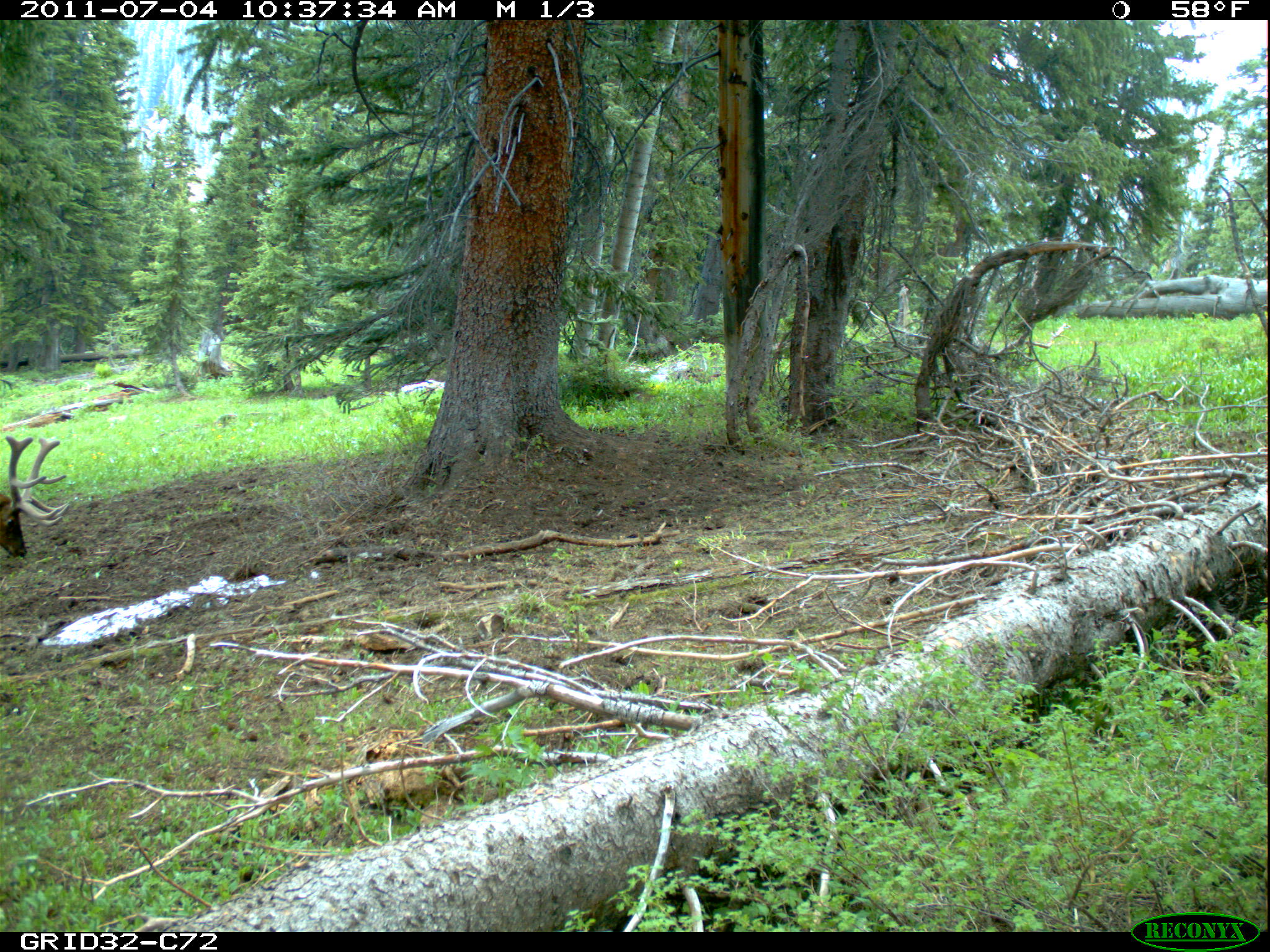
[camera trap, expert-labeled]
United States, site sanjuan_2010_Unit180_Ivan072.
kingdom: Animalia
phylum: Chordata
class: Mammalia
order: Artiodactyla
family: Cervidae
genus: Cervus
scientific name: Cervus elaphus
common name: red deer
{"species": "Cervus elaphus (red deer)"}